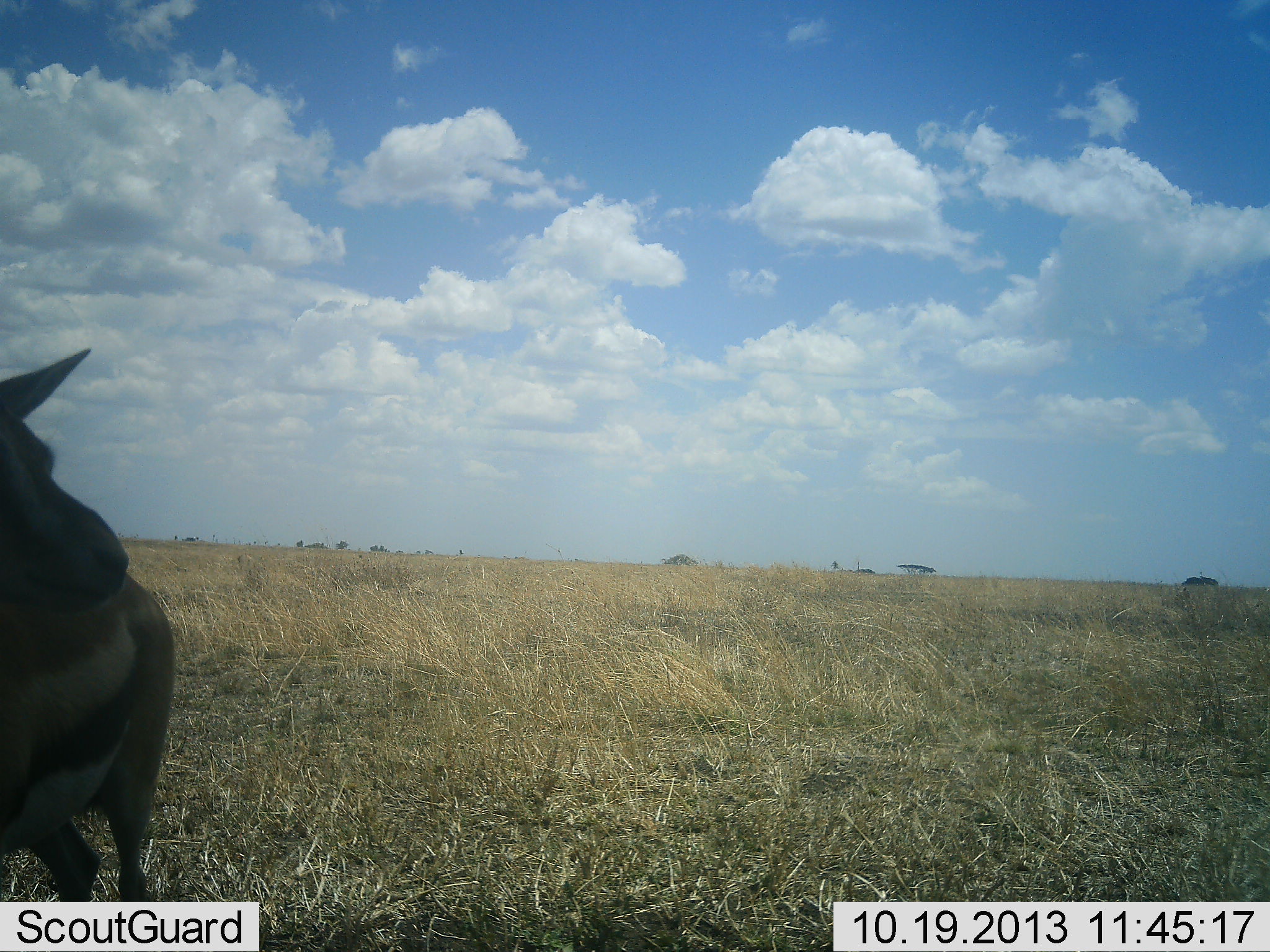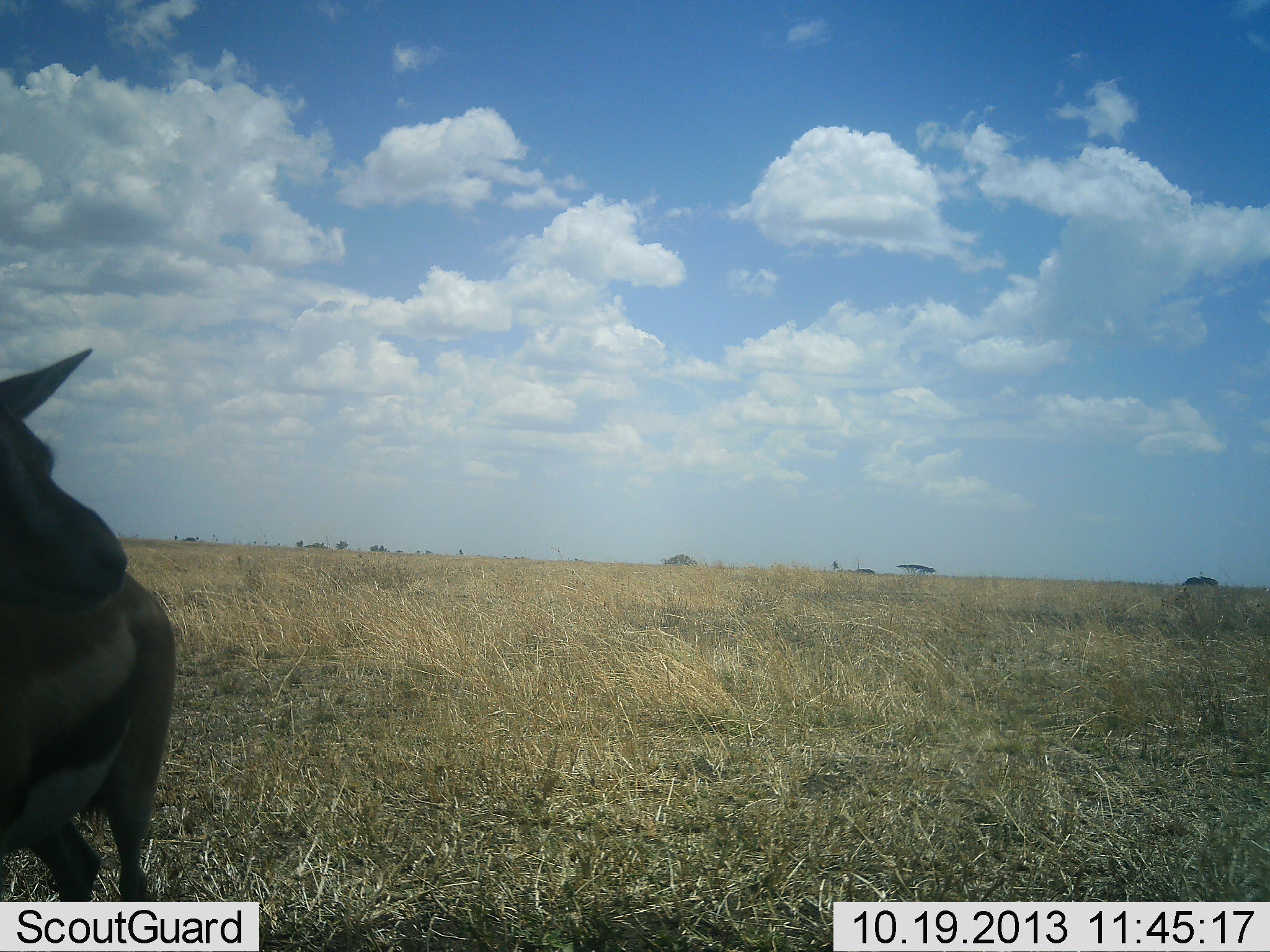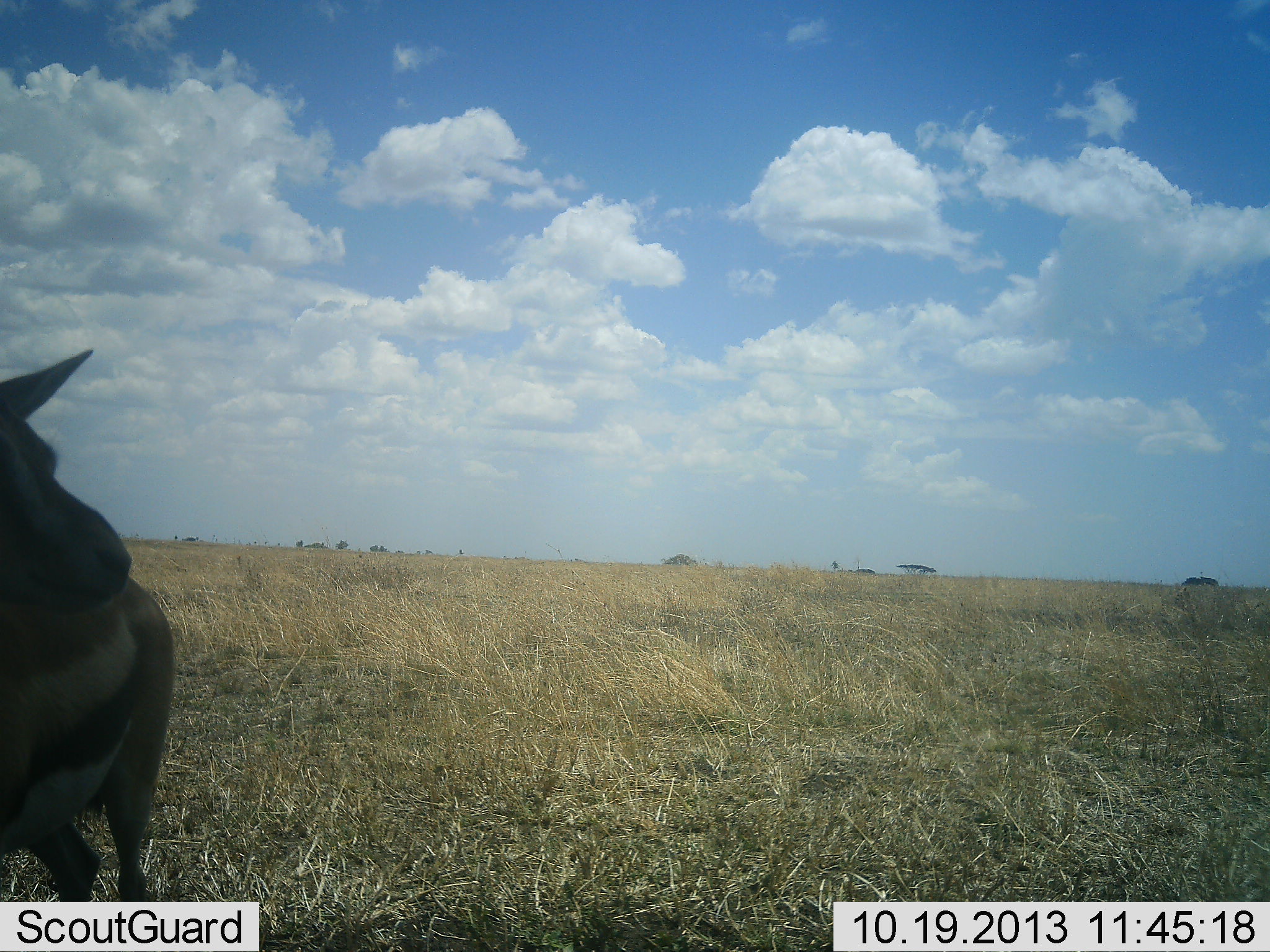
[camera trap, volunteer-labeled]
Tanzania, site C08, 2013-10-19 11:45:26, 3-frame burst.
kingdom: Animalia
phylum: Chordata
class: Mammalia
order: Artiodactyla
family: Bovidae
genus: Eudorcas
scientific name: Eudorcas thomsonii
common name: thomson's gazelle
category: gazellethomsons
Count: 1.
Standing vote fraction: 100%.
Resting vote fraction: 0%.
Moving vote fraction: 0%.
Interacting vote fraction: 0%.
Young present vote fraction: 0%.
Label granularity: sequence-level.